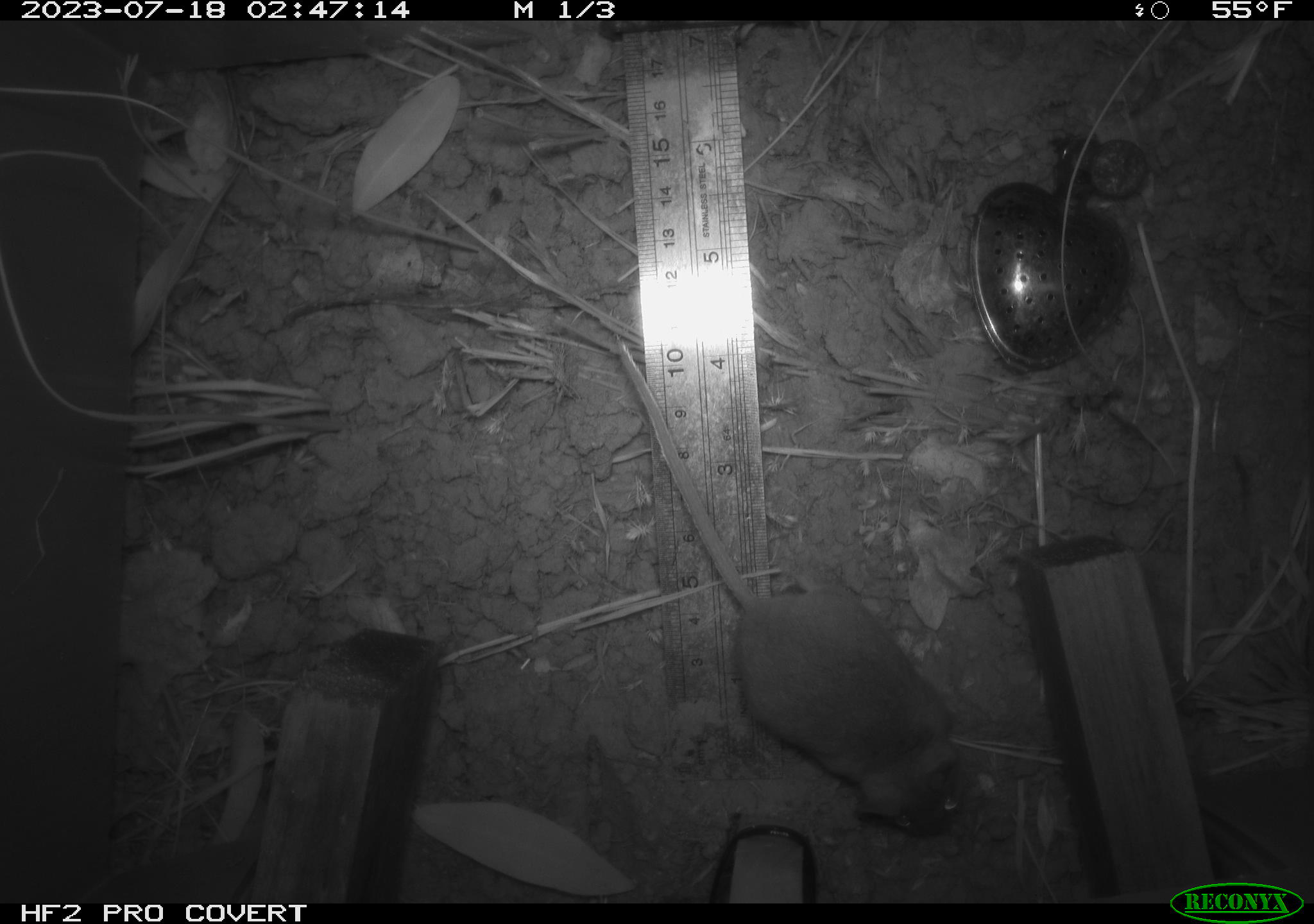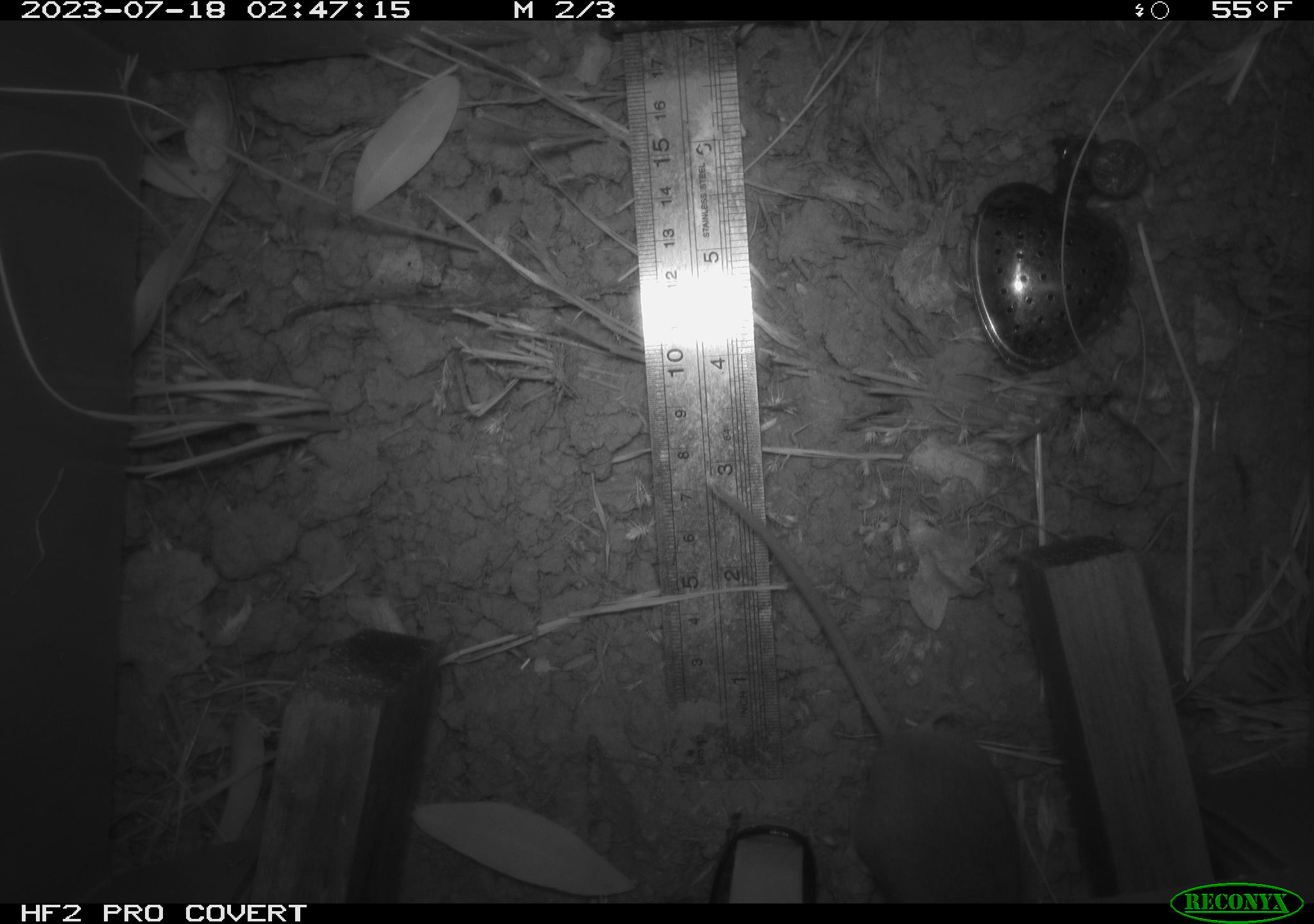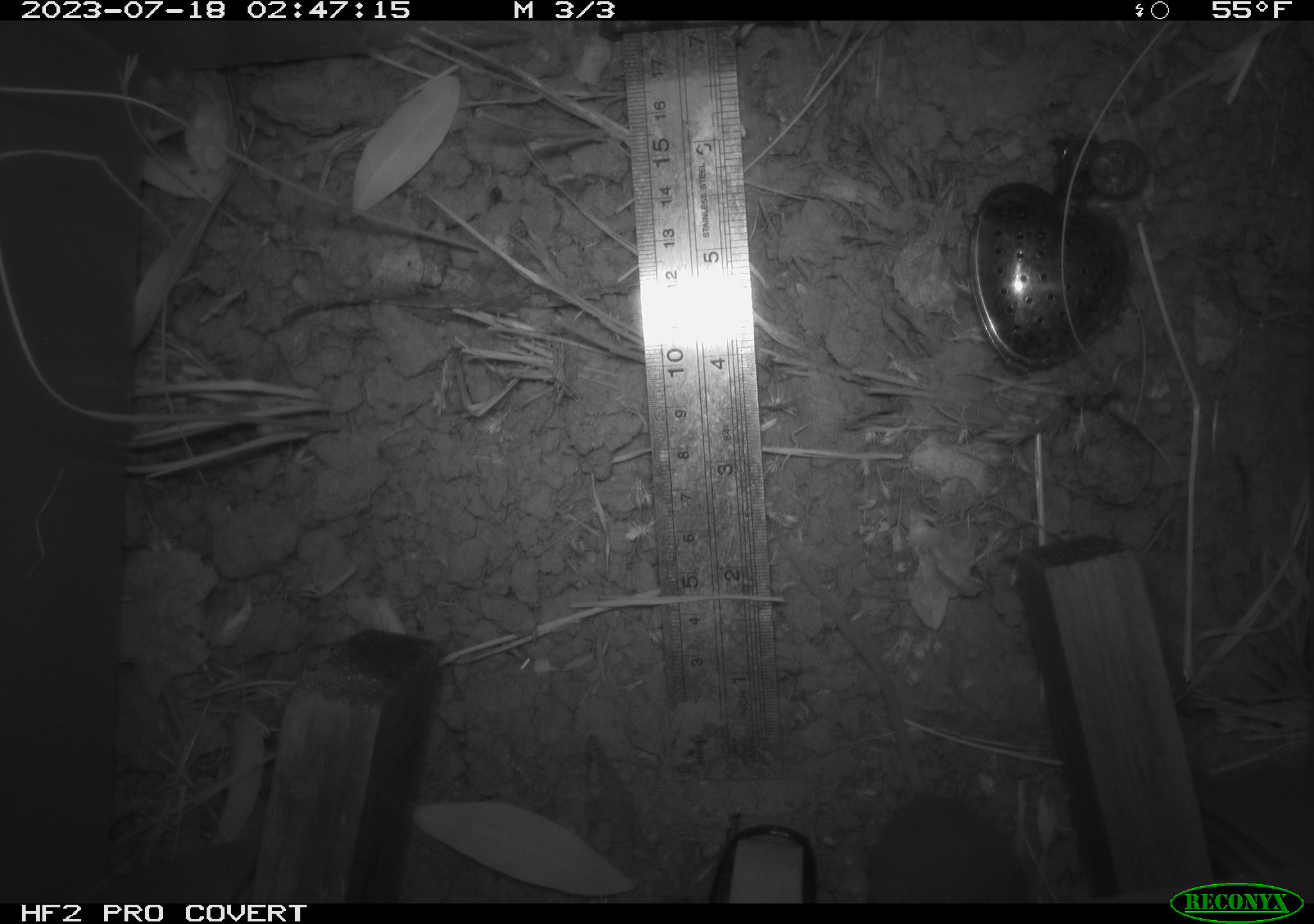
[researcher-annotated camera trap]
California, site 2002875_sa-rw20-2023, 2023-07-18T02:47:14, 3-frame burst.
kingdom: Animalia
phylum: Chordata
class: Mammalia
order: Rodentia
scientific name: Rodentia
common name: mouse species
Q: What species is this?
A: Mouse species (Rodentia).